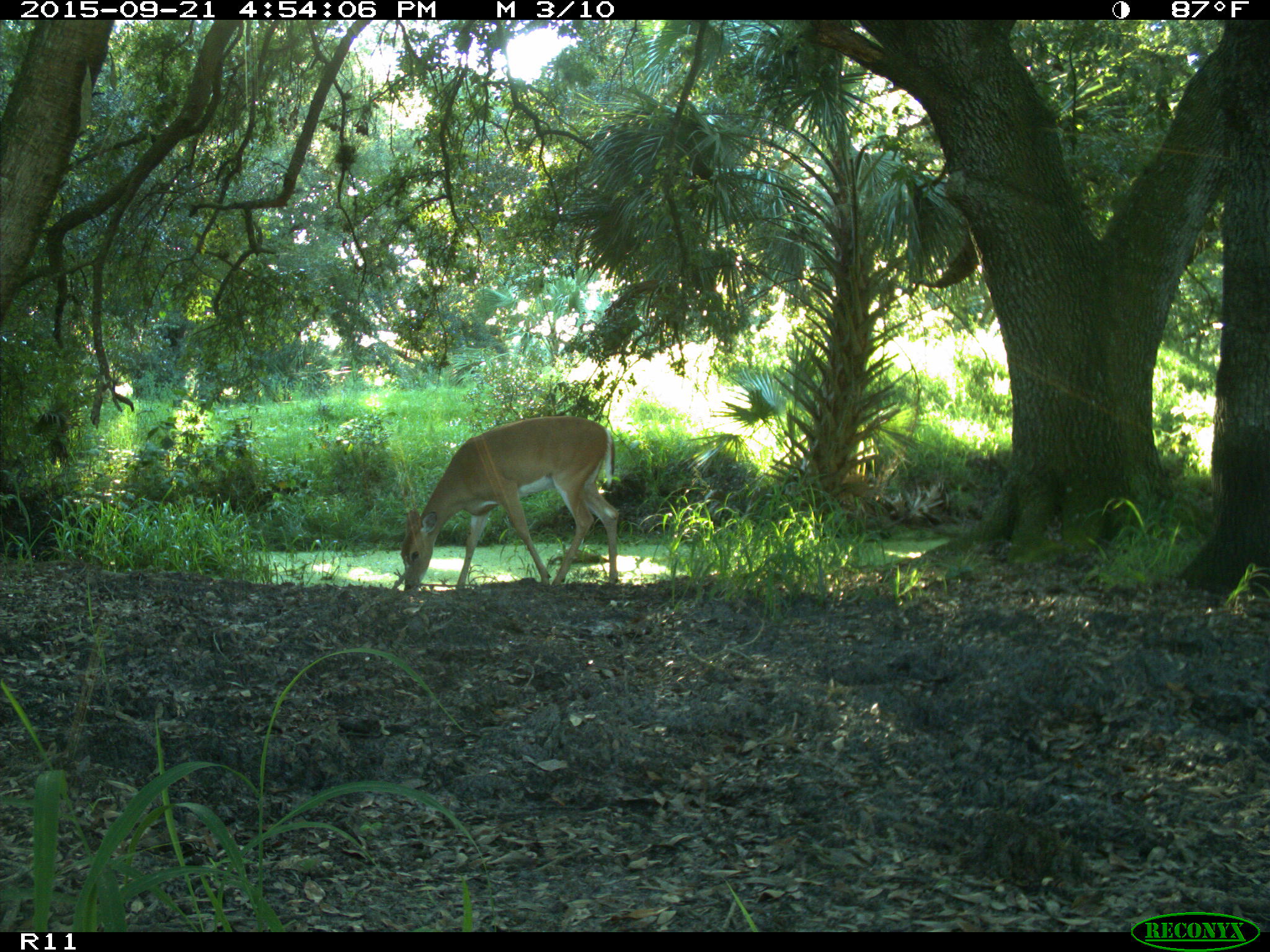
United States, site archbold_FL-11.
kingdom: Animalia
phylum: Chordata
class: Mammalia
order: Artiodactyla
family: Cervidae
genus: Odocoileus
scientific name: Odocoileus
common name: deer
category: unidentified deer